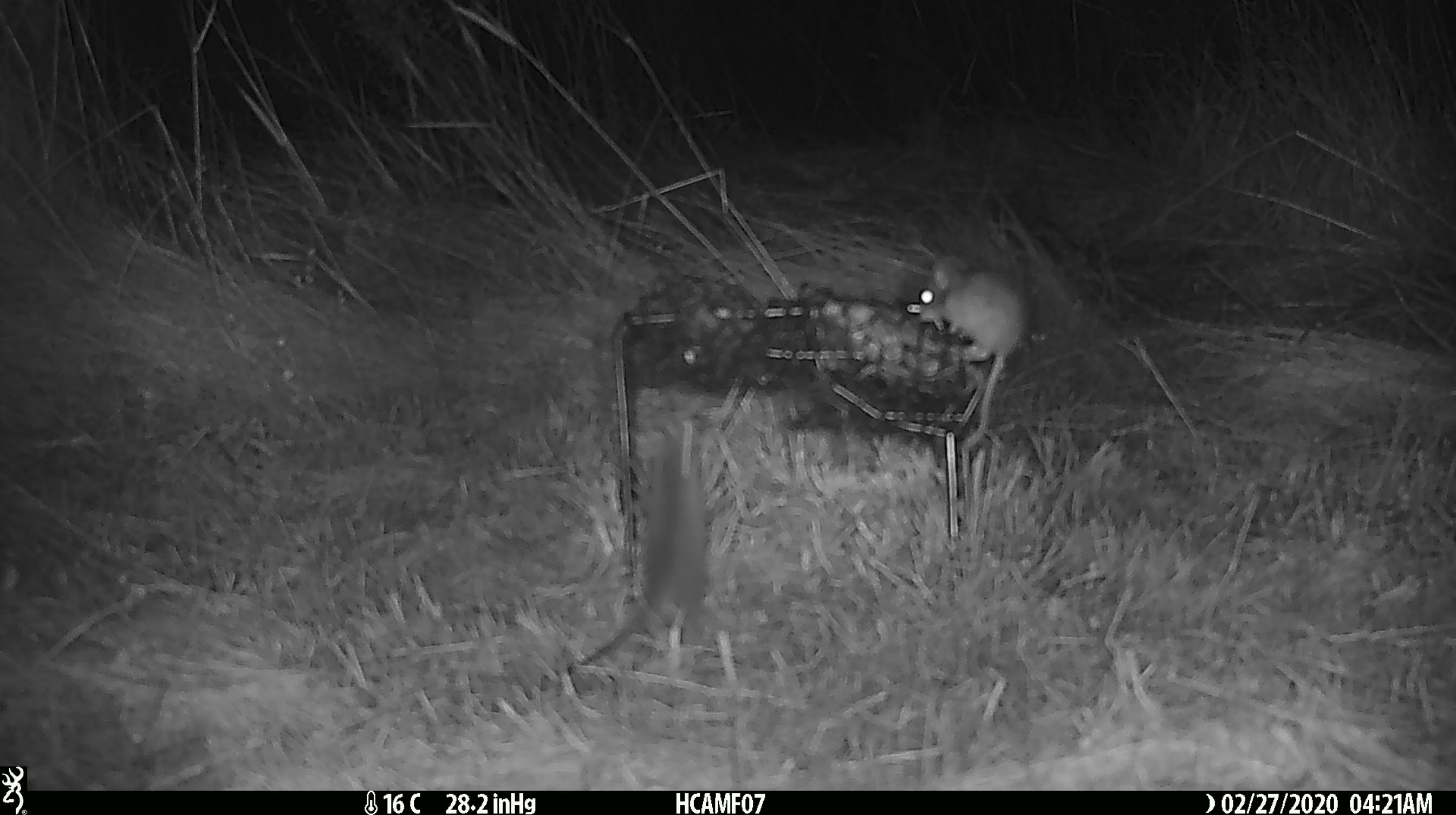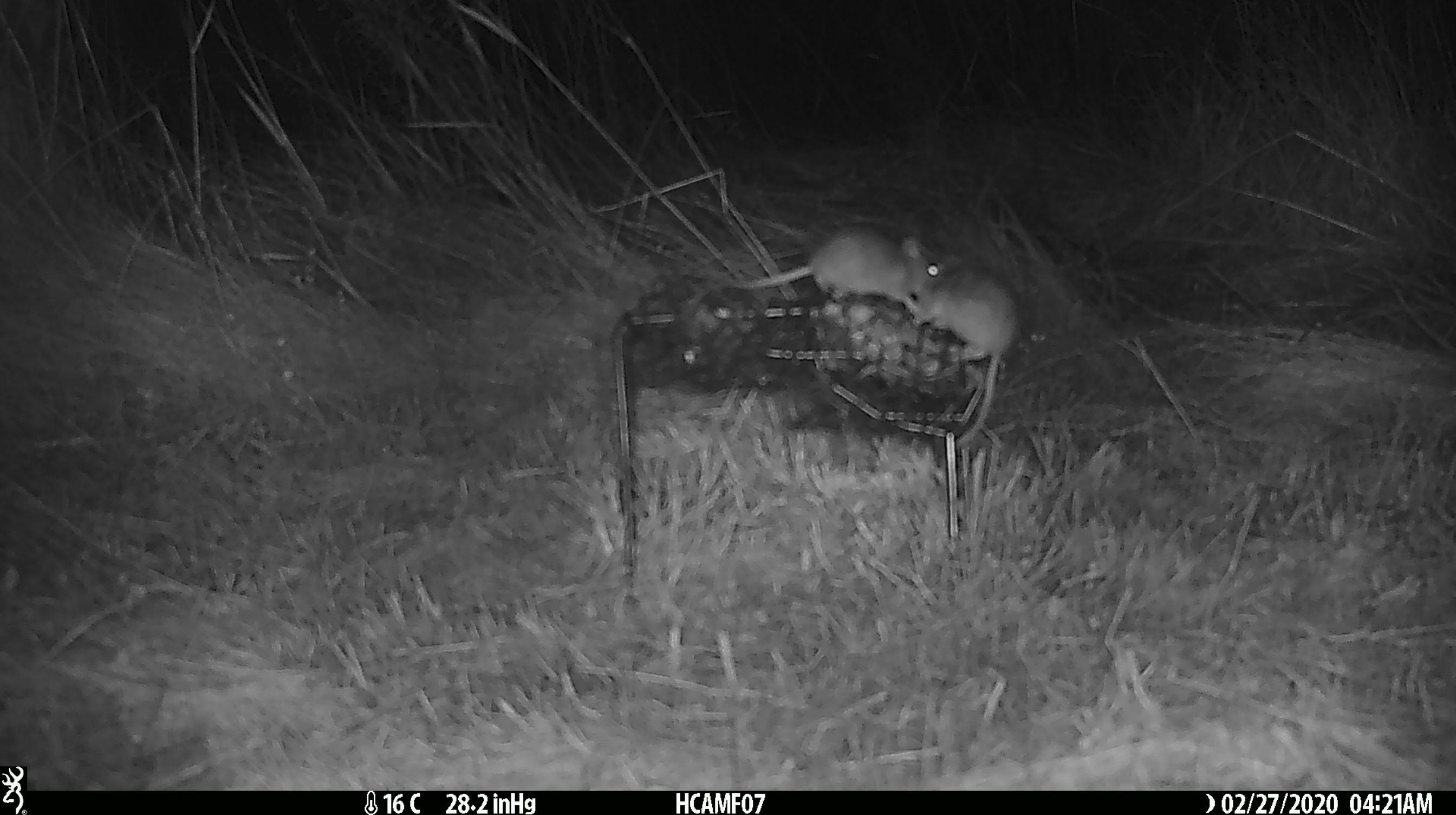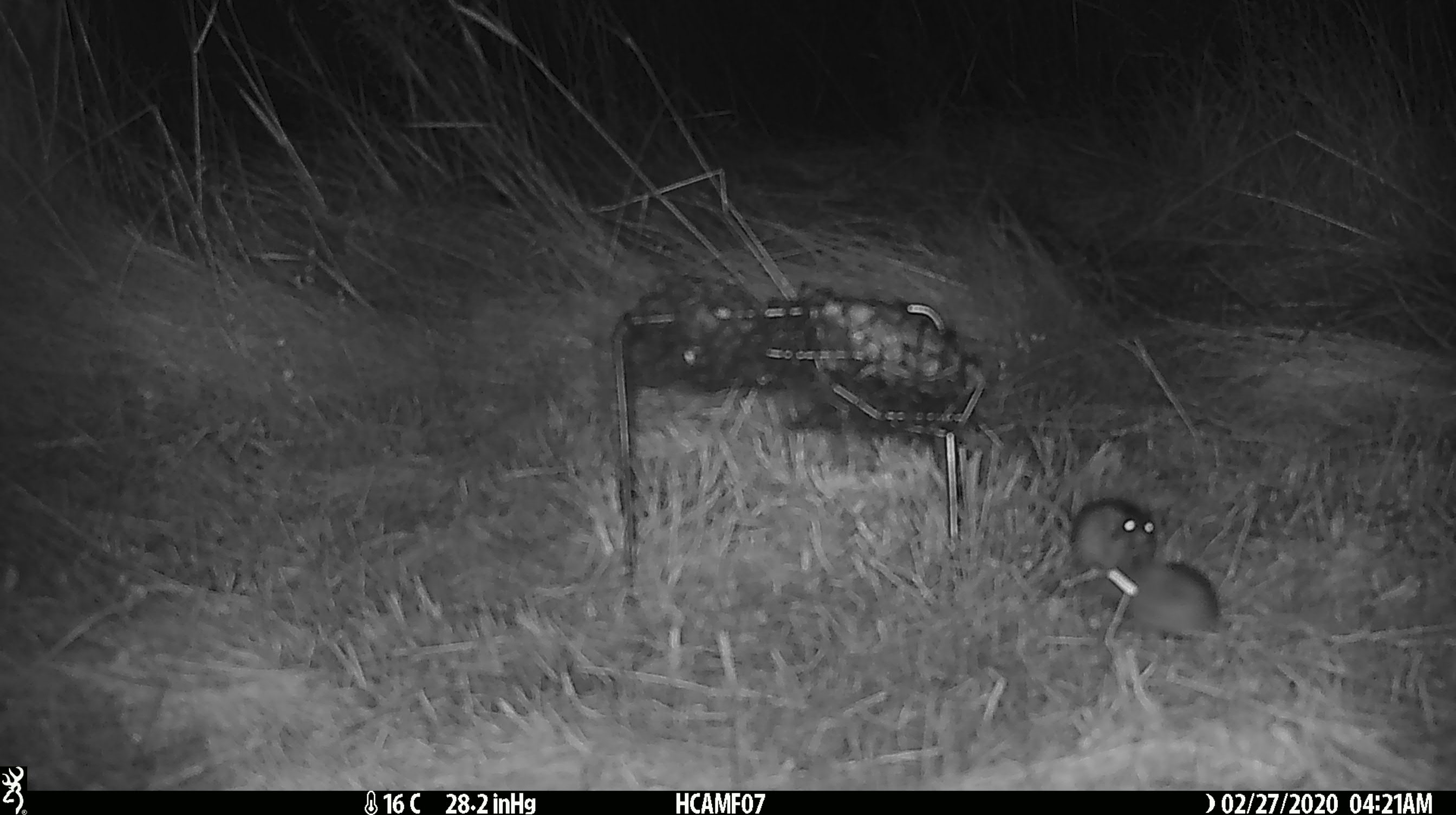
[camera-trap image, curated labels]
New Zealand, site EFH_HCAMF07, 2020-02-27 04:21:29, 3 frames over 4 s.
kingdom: Animalia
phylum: Chordata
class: Mammalia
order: Rodentia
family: Muridae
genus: Mus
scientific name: Mus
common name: mouse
Mouse (Mus).